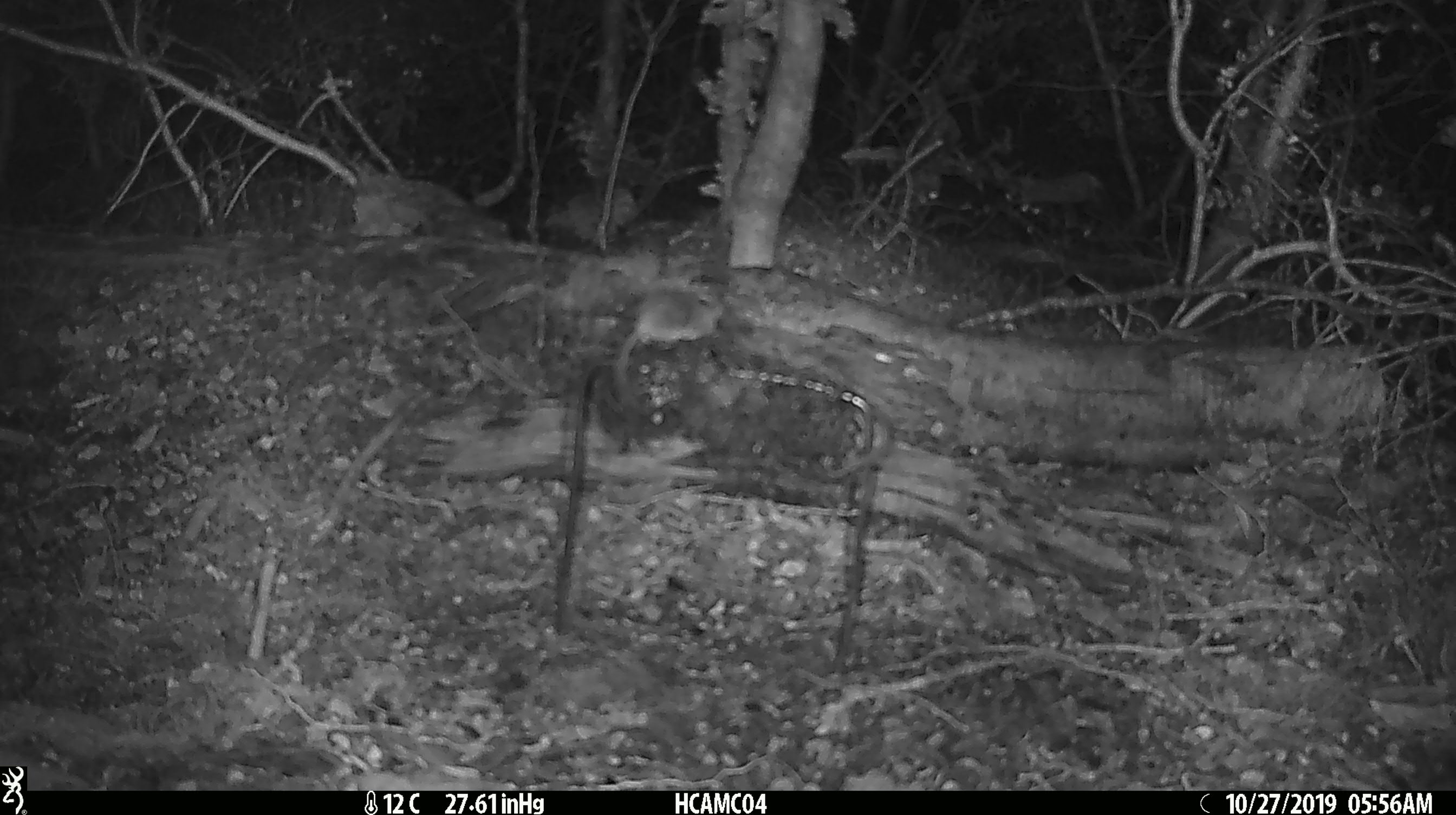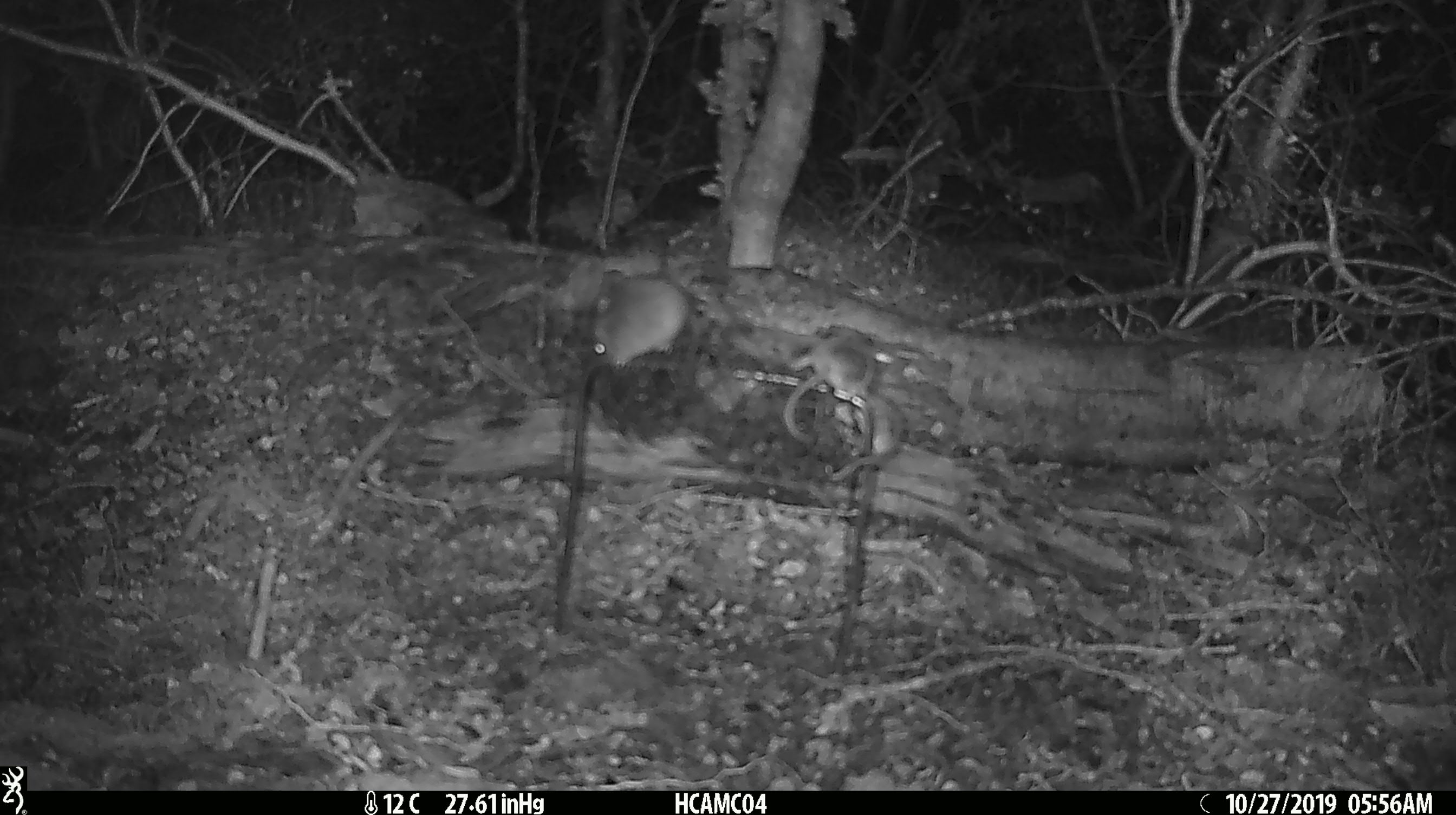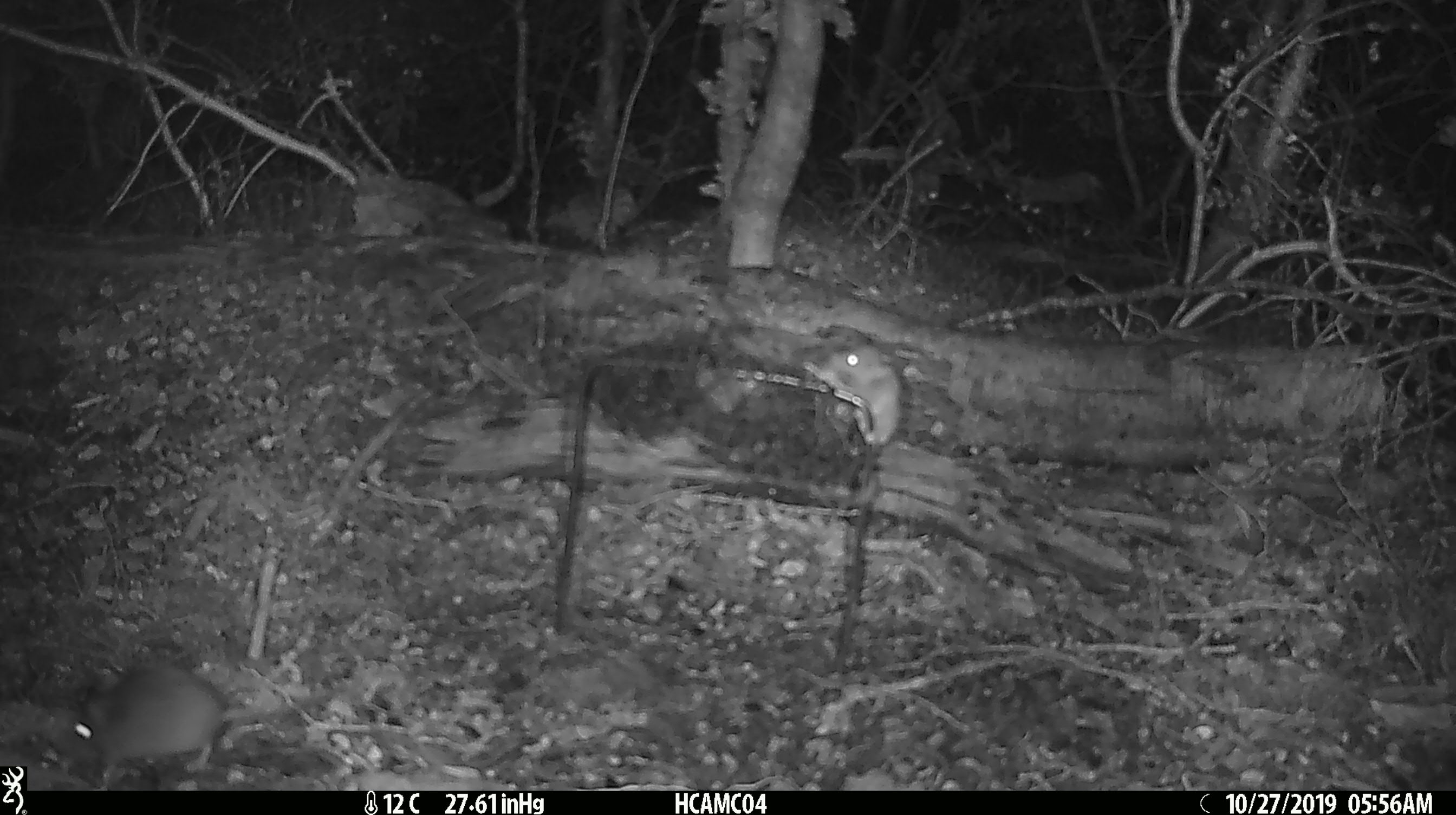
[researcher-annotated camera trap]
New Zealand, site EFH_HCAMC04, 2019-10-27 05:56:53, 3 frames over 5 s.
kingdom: Animalia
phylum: Chordata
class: Mammalia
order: Rodentia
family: Muridae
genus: Mus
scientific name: Mus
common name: mouse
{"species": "mouse (Mus)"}